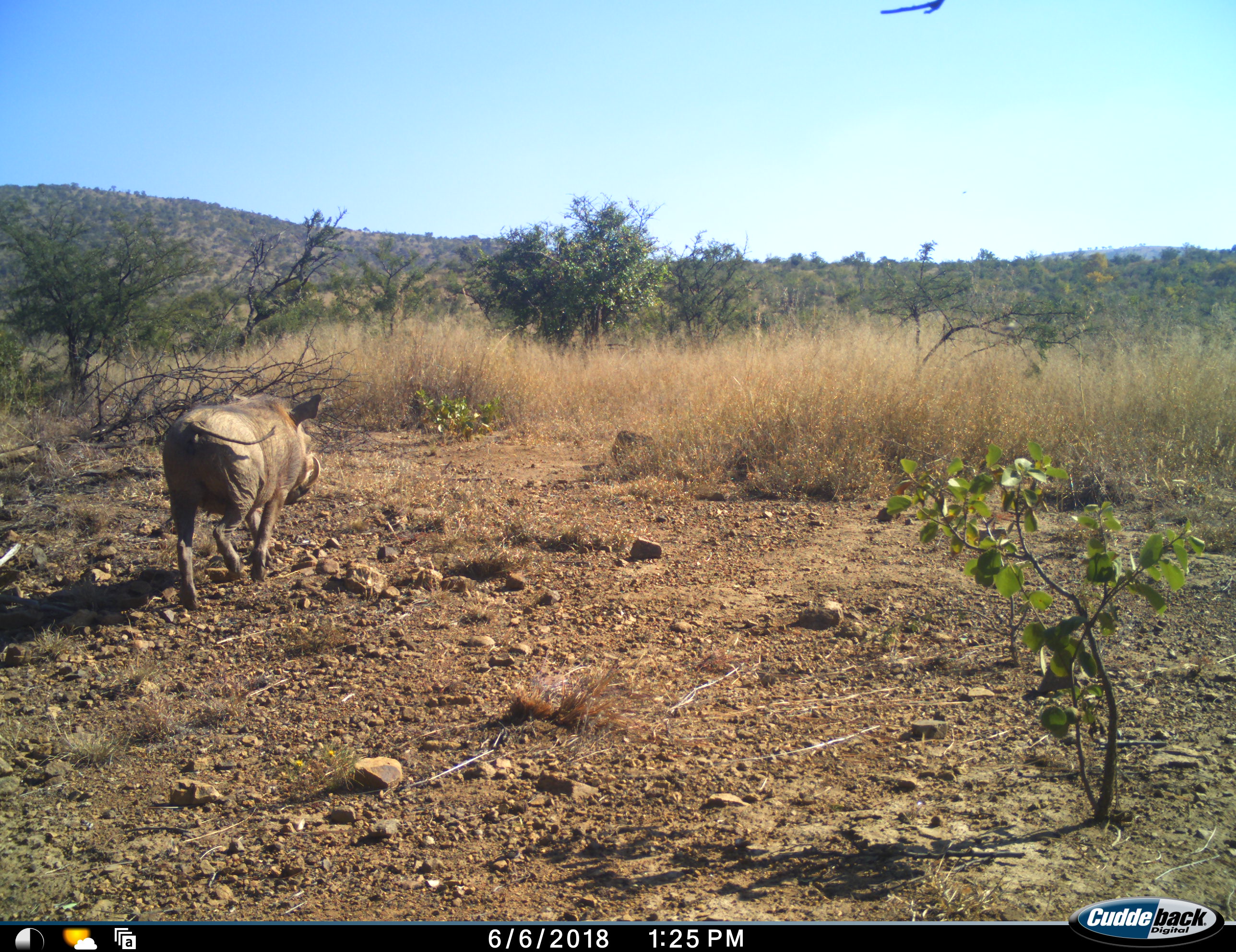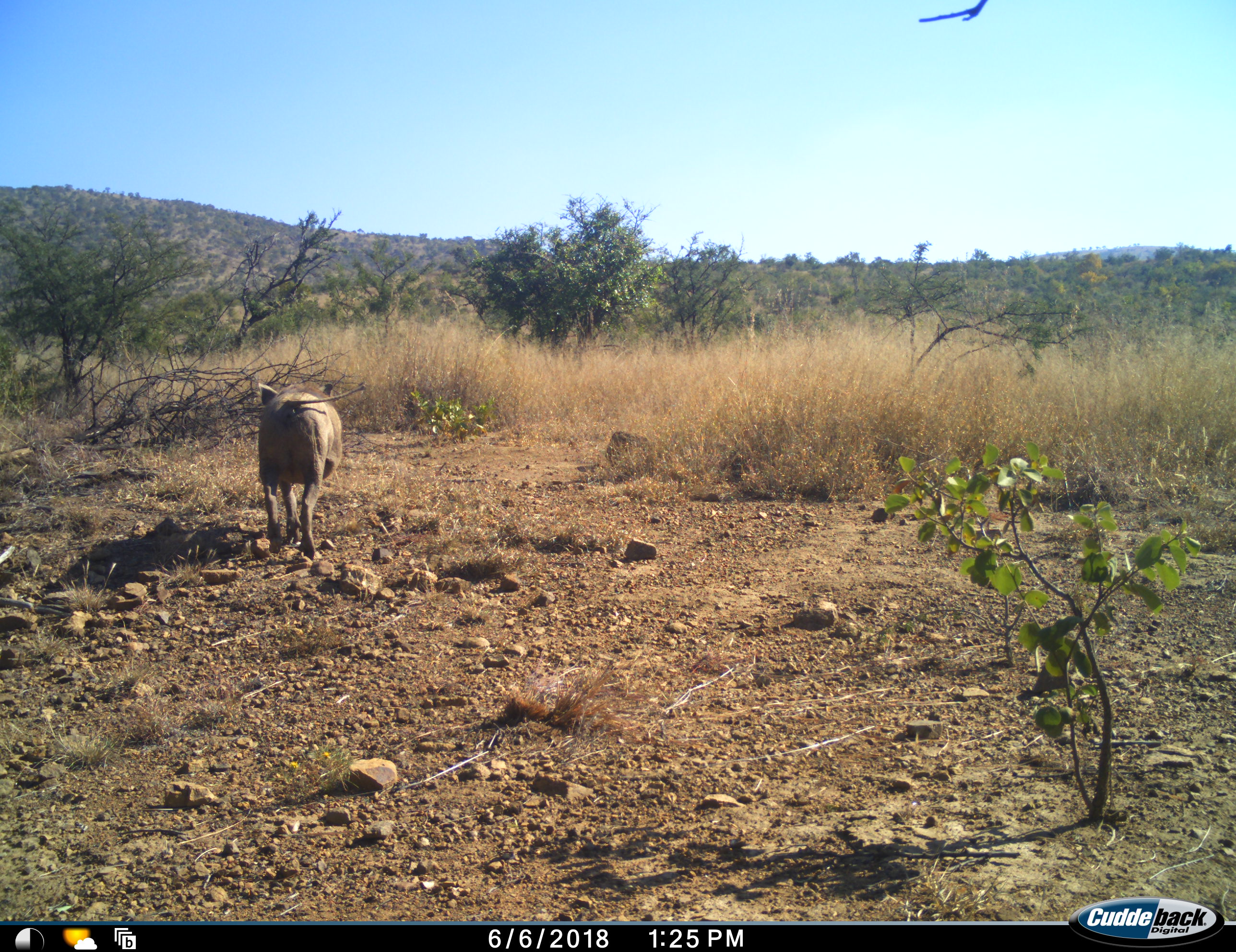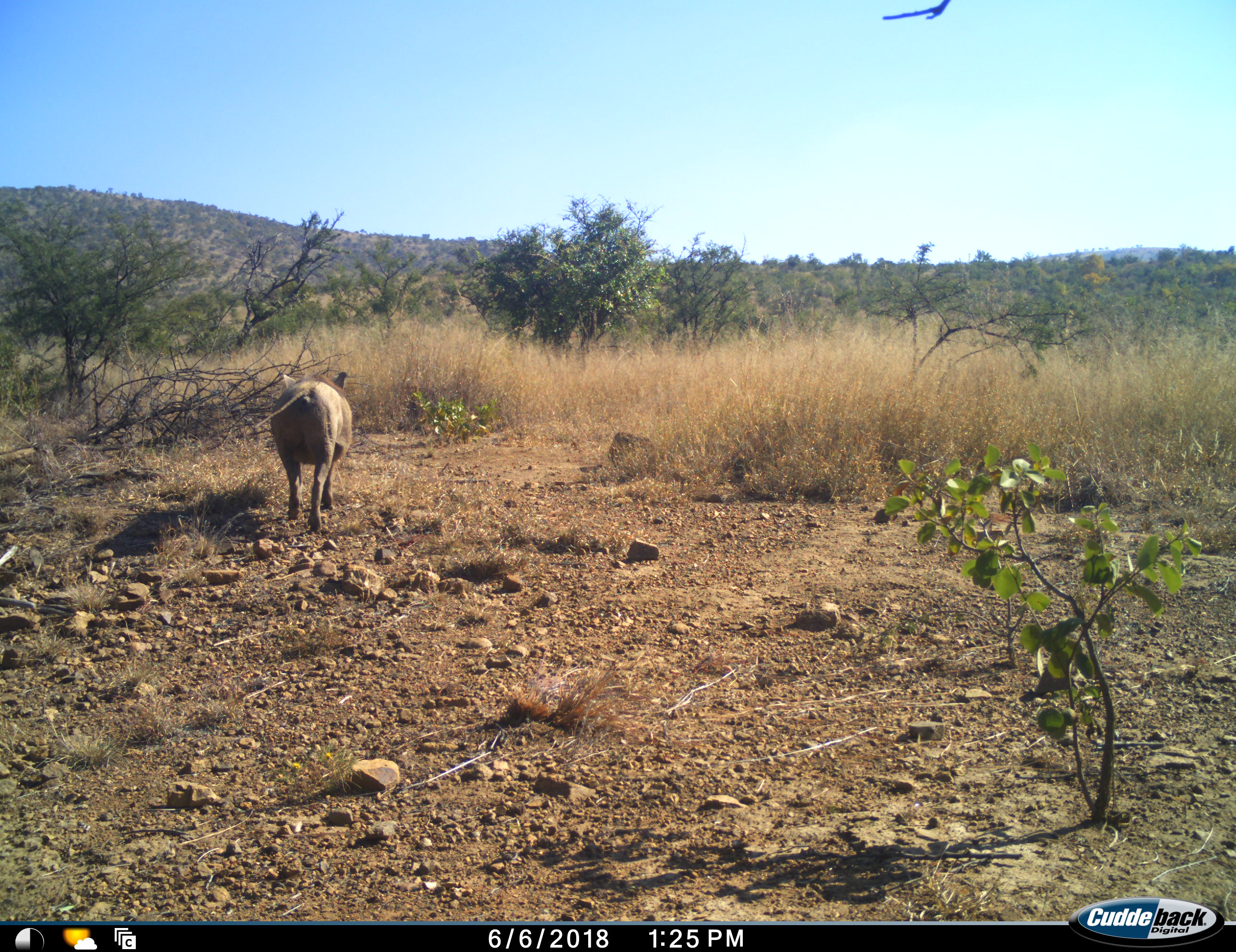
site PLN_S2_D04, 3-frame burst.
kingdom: Animalia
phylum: Chordata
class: Mammalia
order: Artiodactyla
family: Suidae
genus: Phacochoerus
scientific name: Phacochoerus africanus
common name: warthog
Warthog (Phacochoerus africanus), count 1. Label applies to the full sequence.